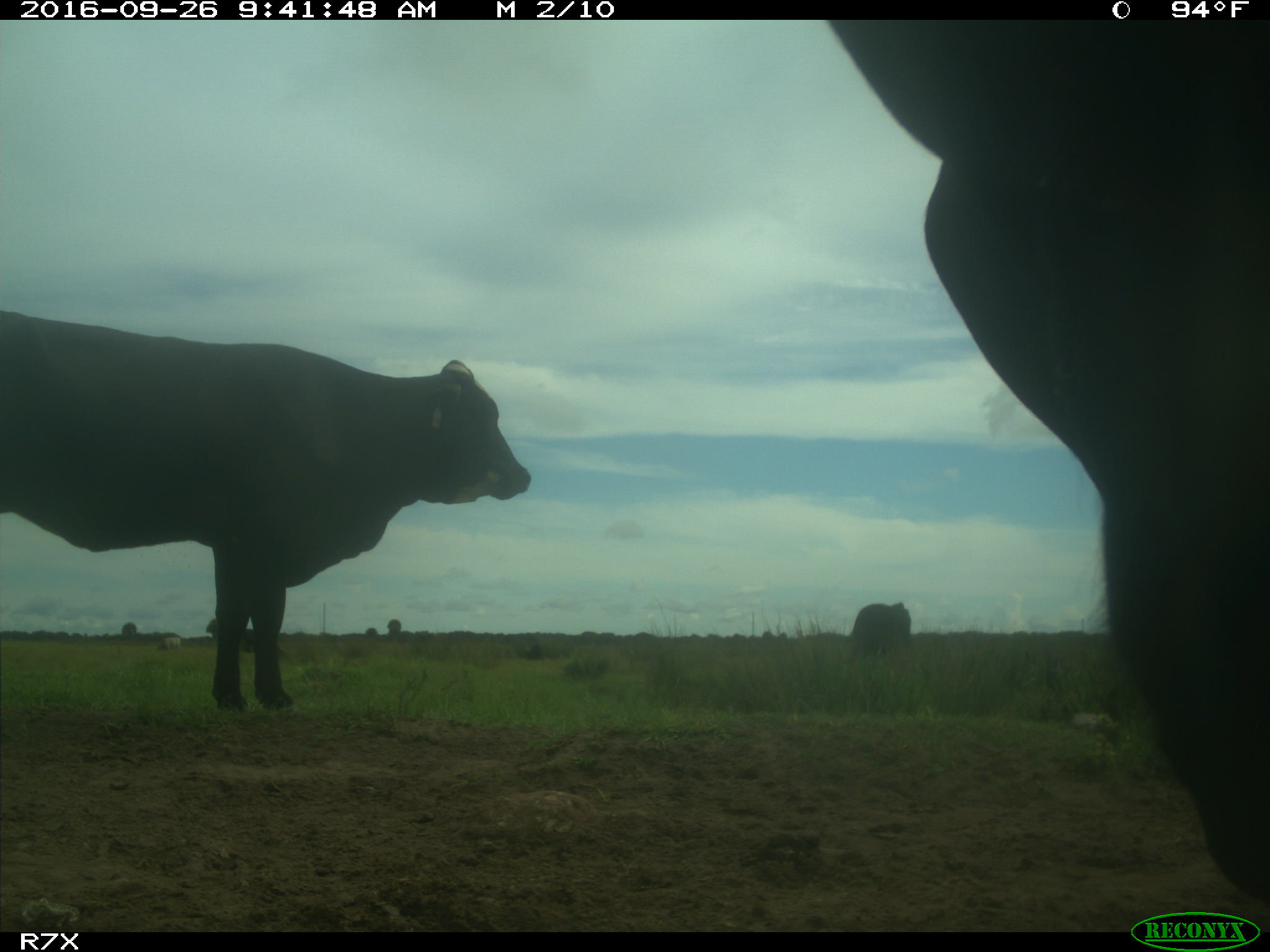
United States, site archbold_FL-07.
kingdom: Animalia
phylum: Chordata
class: Mammalia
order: Artiodactyla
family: Bovidae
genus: Bos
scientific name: Bos taurus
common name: domestic cow